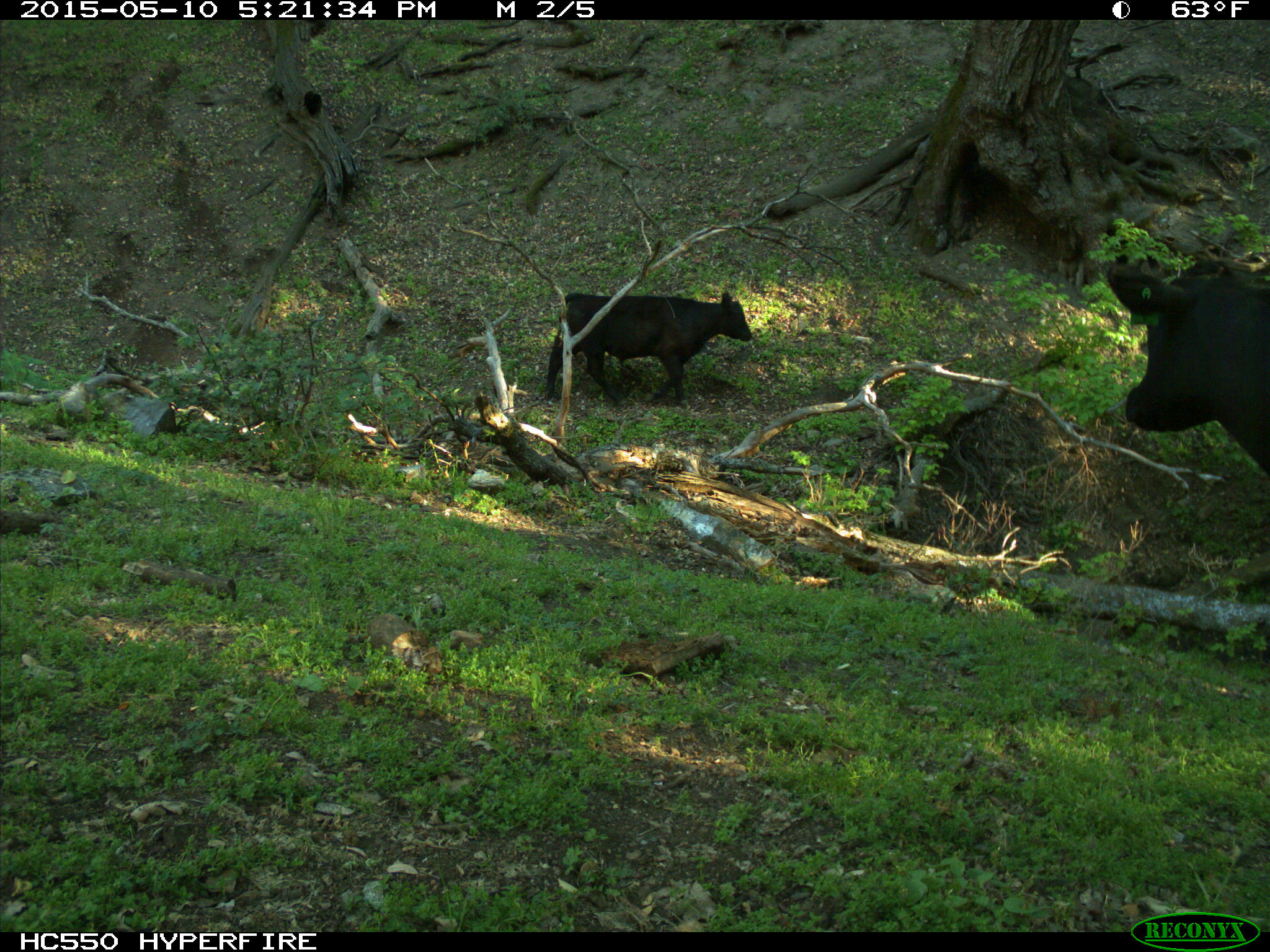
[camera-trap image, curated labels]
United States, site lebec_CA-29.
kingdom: Animalia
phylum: Chordata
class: Mammalia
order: Artiodactyla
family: Bovidae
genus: Bos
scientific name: Bos taurus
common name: domestic cow